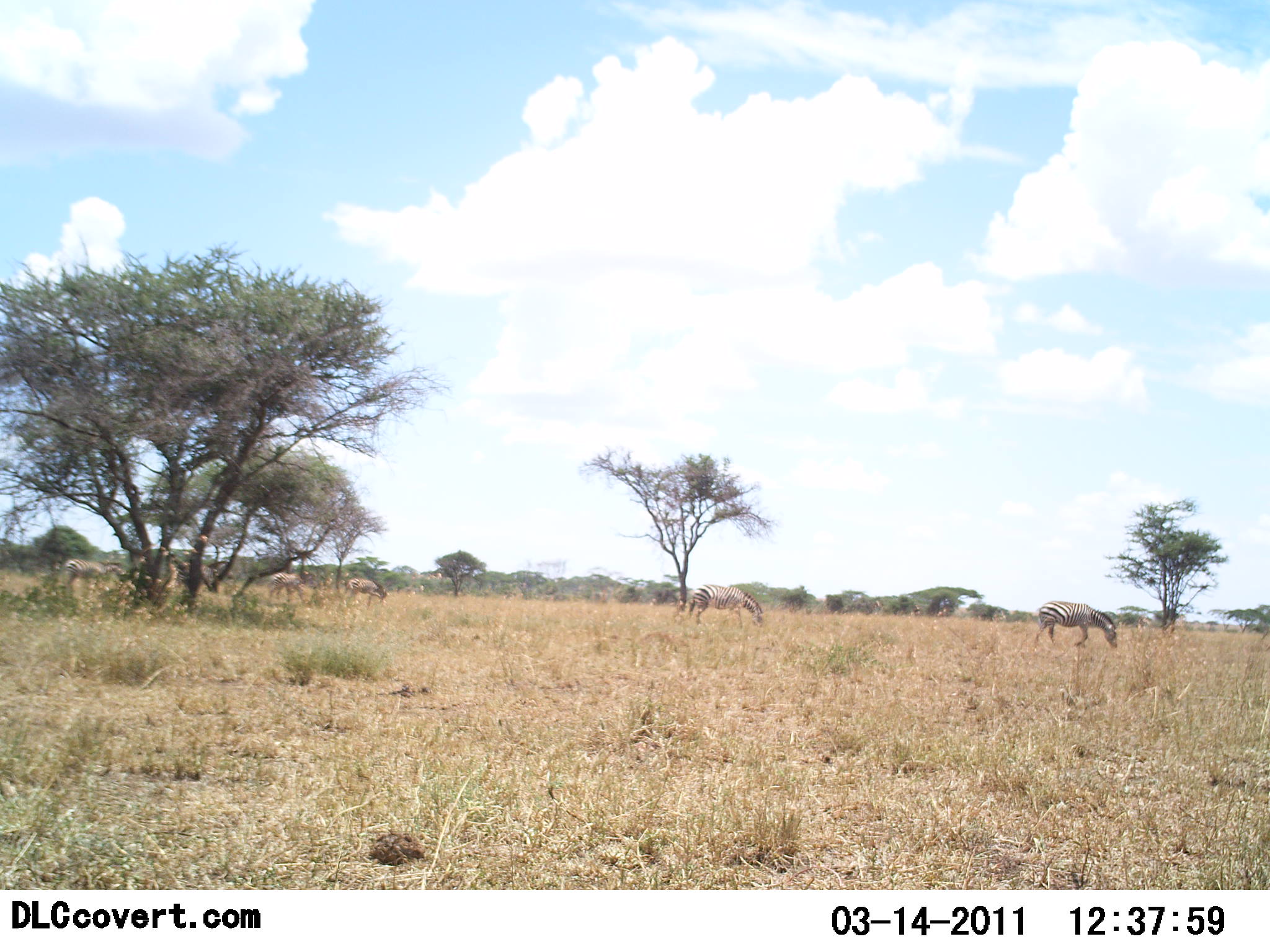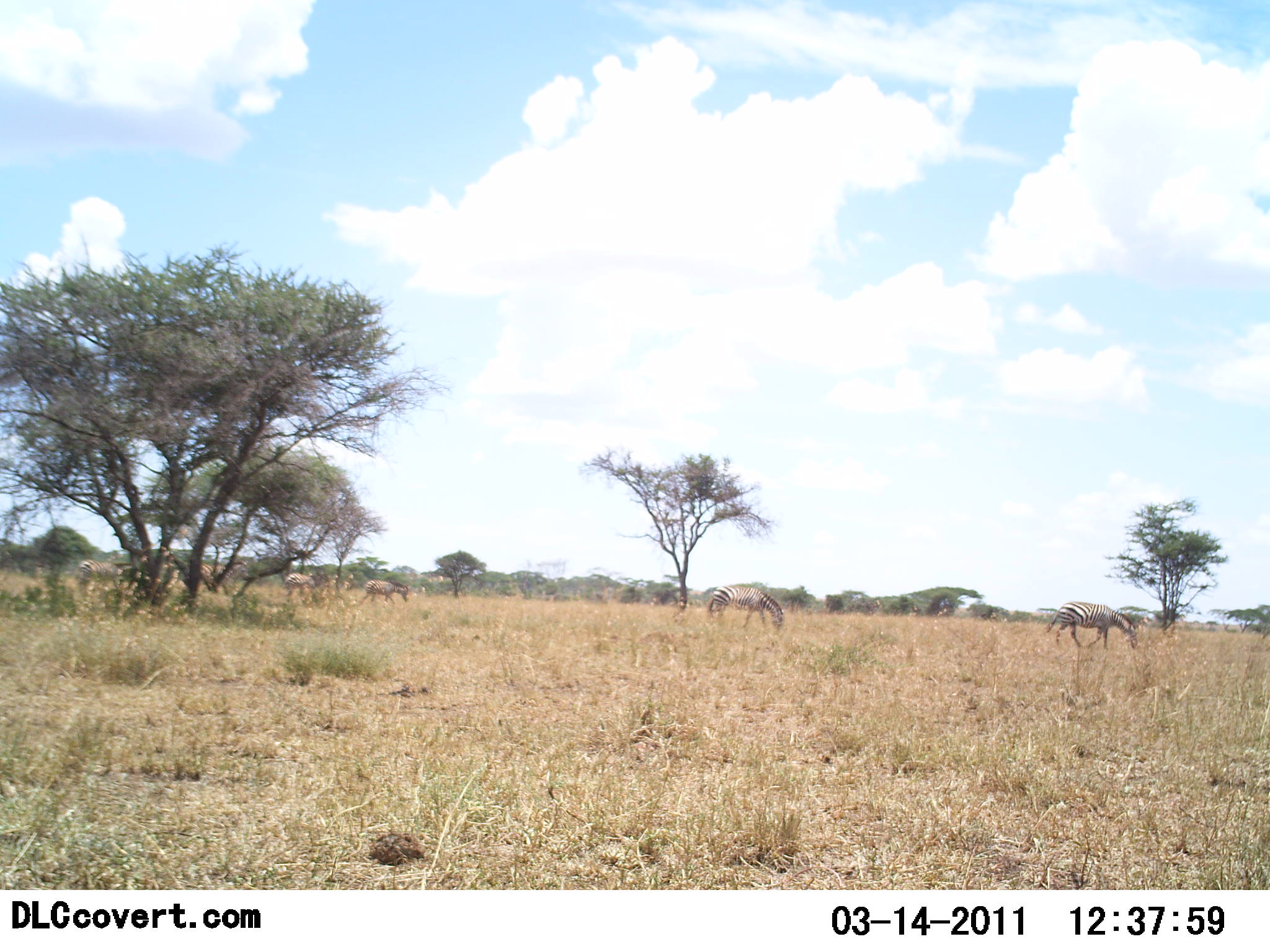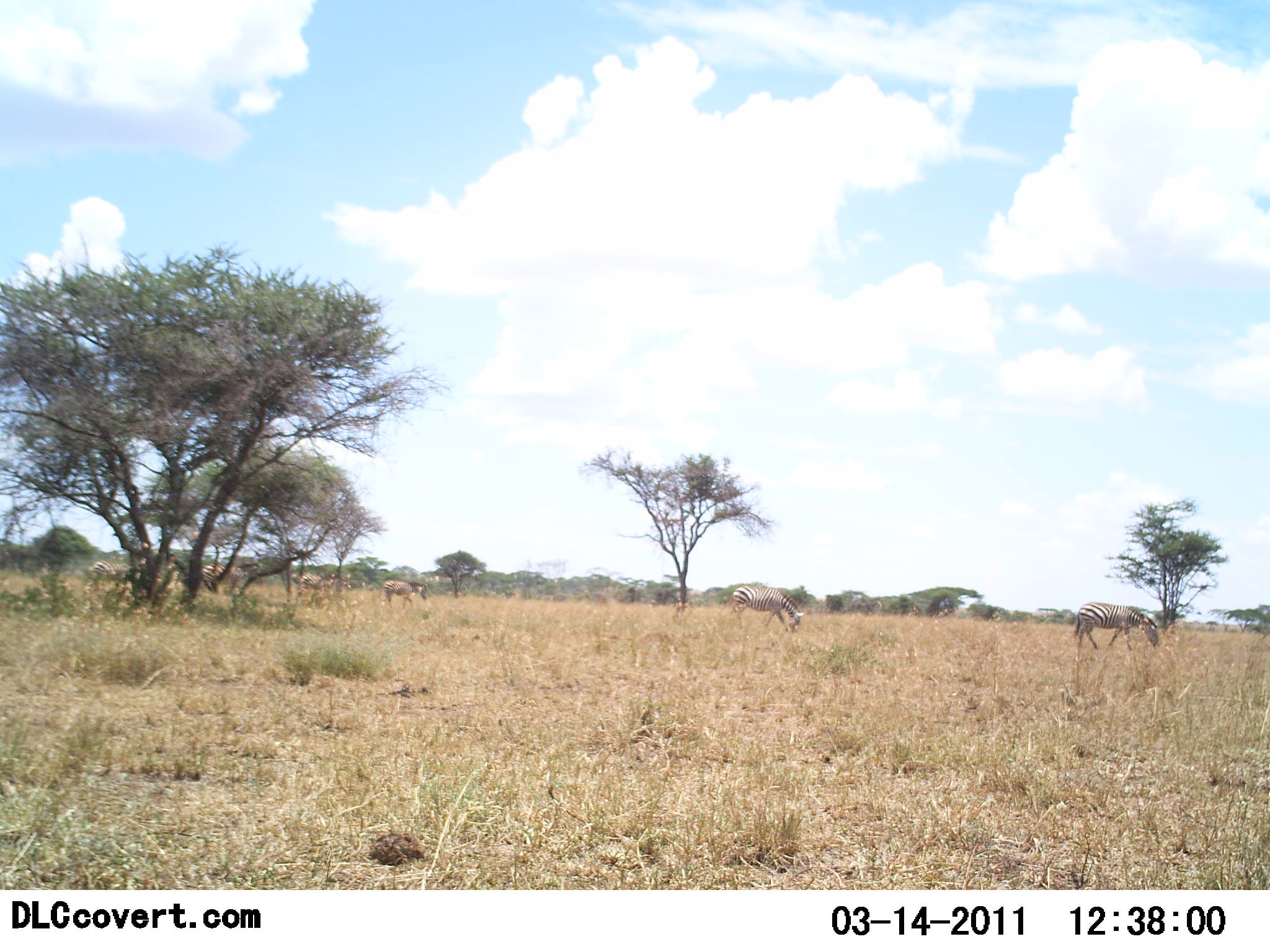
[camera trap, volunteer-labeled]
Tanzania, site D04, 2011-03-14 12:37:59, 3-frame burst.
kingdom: Animalia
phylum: Chordata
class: Mammalia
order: Perissodactyla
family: Equidae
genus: Equus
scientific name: Equus quagga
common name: plains zebra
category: zebra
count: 6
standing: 17%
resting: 0%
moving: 67%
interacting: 0%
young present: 0%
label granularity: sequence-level